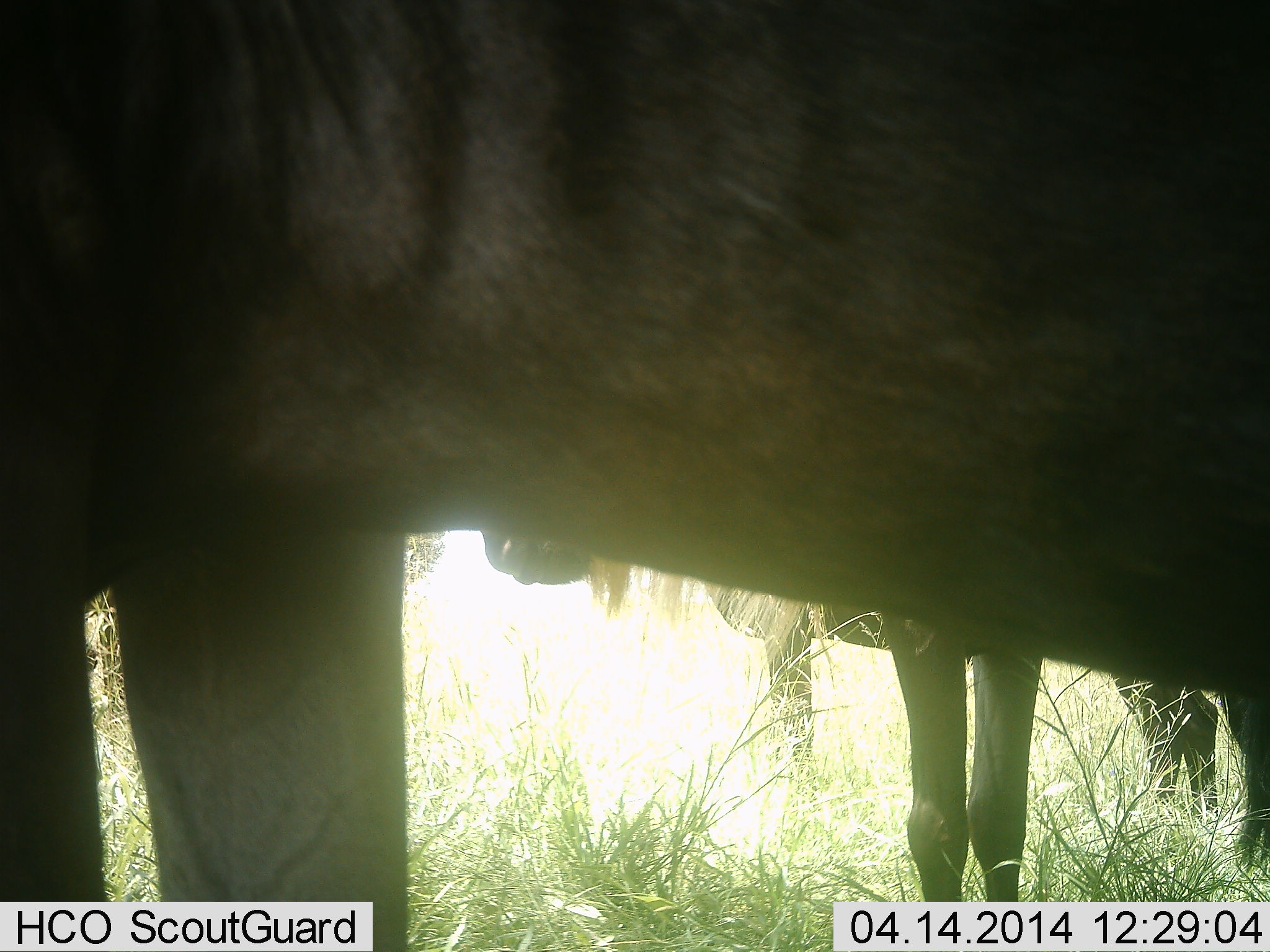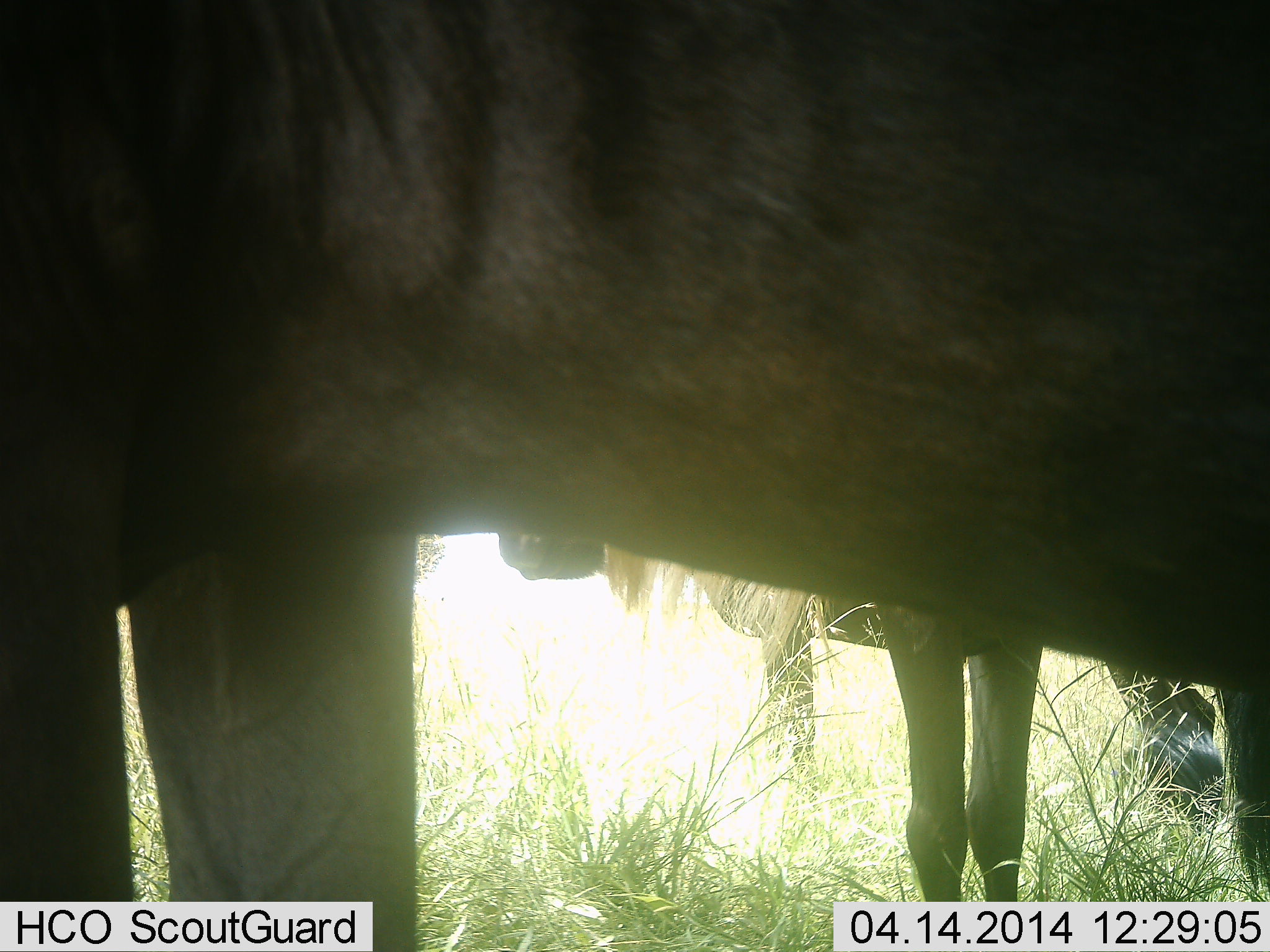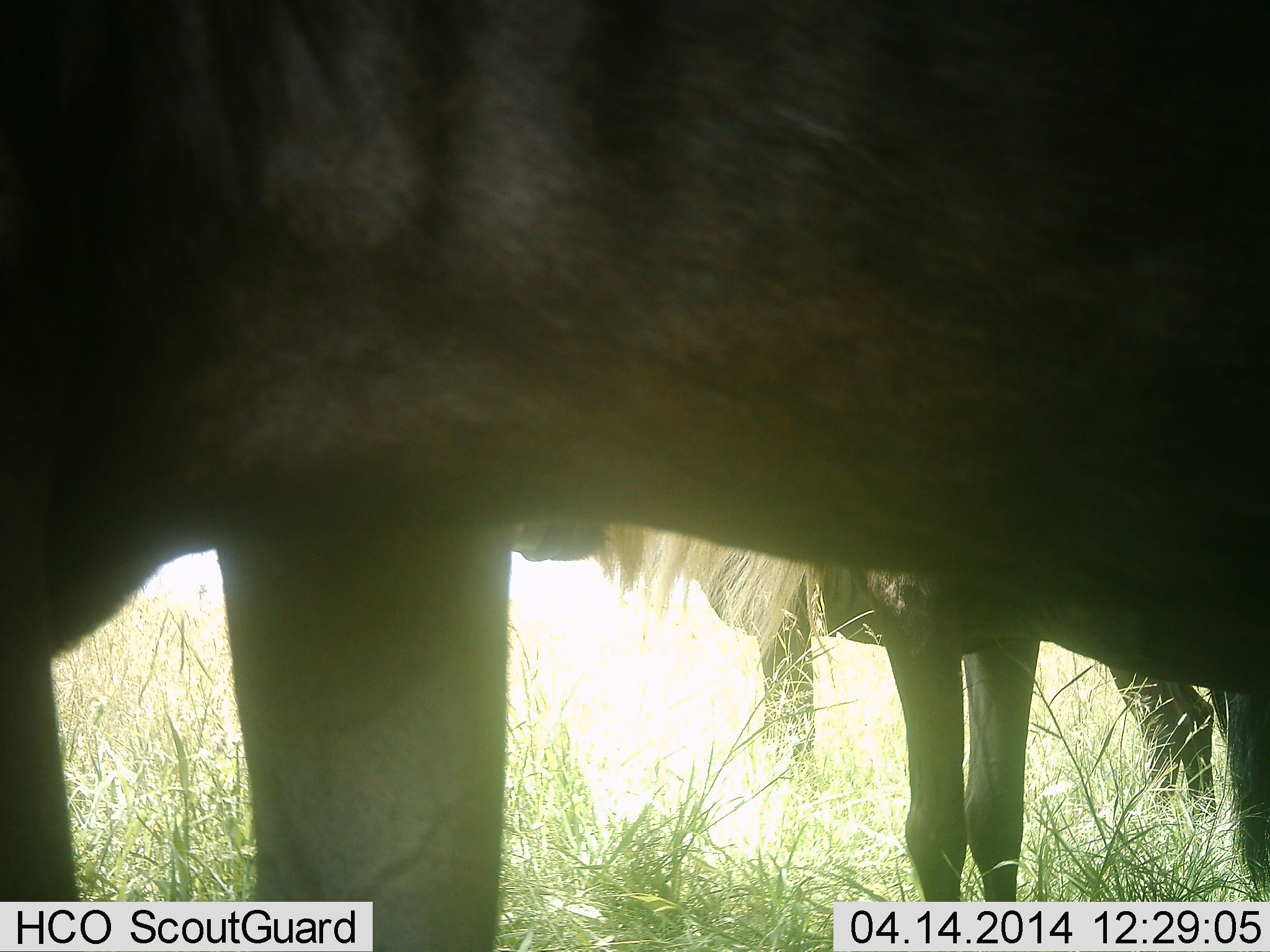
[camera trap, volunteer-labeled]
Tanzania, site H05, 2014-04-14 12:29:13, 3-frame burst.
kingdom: Animalia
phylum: Chordata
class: Mammalia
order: Artiodactyla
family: Bovidae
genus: Connochaetes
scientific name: Connochaetes taurinus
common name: blue wildebeest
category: wildebeest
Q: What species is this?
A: Wildebeest (blue wildebeest) (Connochaetes taurinus).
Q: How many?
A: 2.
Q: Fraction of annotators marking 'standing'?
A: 96%.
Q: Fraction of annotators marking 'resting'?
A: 2%.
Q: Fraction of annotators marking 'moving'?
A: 4%.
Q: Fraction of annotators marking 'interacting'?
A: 2%.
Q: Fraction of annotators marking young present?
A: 0%.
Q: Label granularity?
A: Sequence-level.